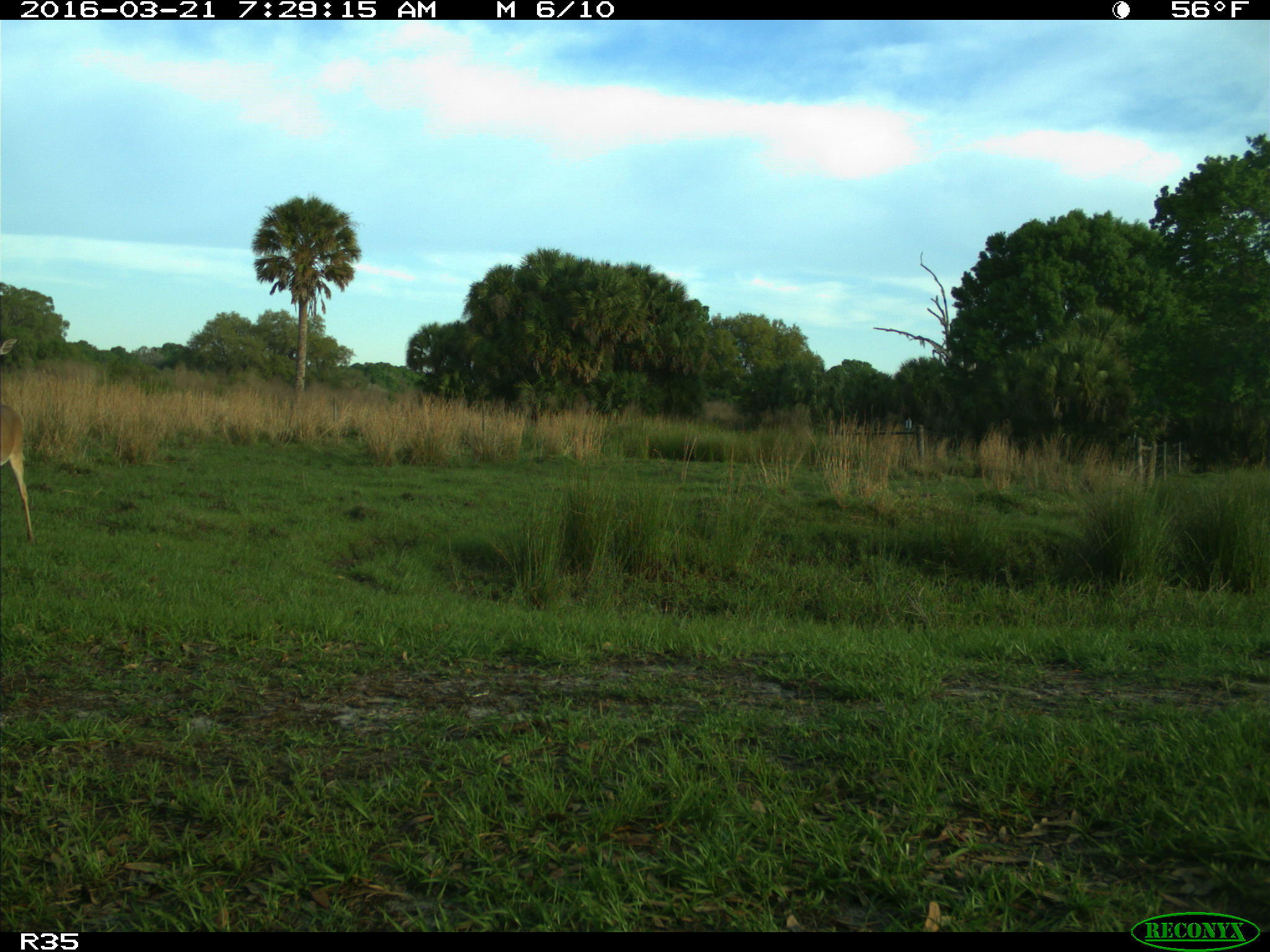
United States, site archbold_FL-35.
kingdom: Animalia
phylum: Chordata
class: Mammalia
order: Artiodactyla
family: Cervidae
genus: Odocoileus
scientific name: Odocoileus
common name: deer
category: unidentified deer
Unidentified deer (deer) (Odocoileus).